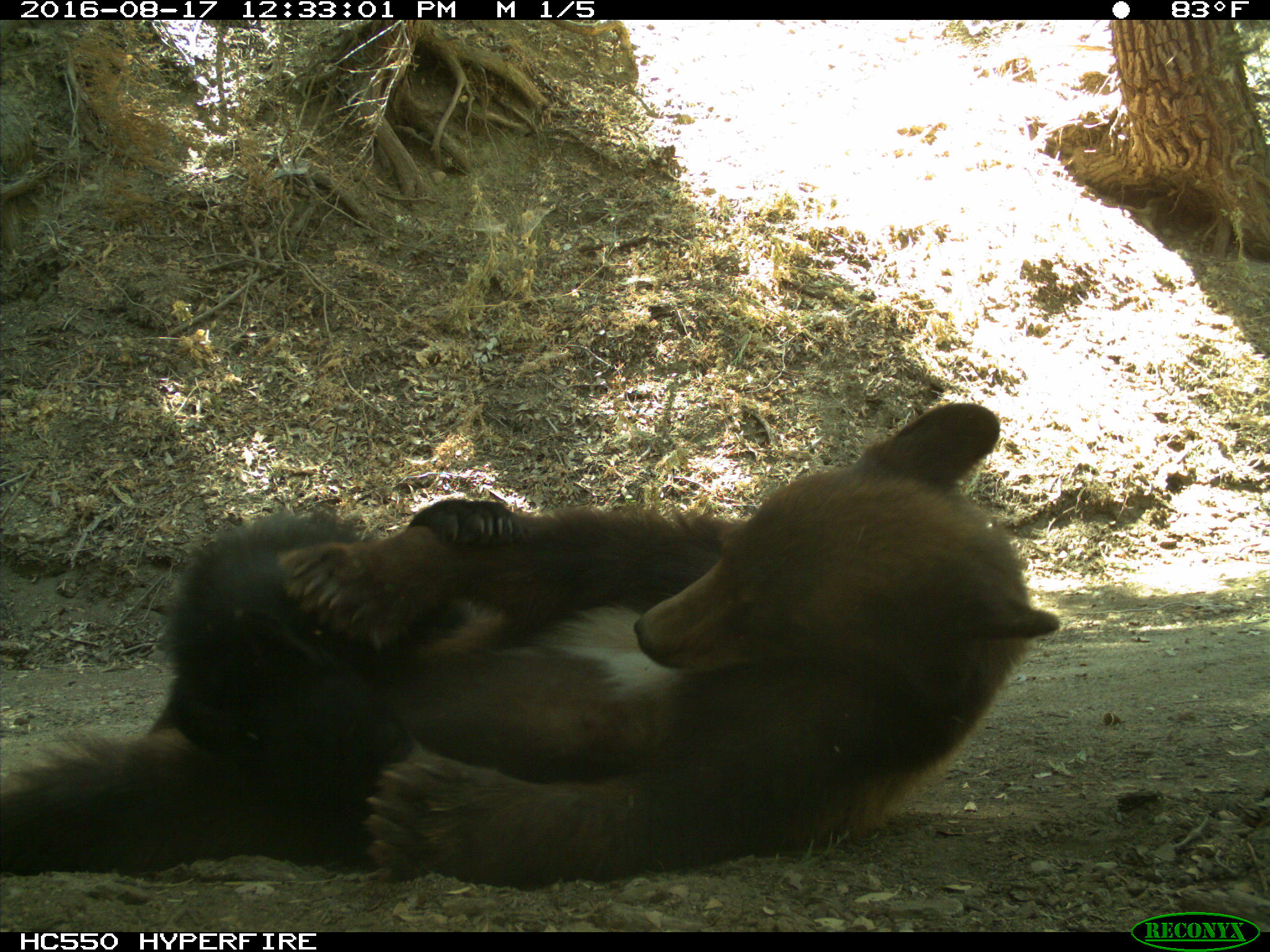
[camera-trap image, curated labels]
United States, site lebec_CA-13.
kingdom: Animalia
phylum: Chordata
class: Mammalia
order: Carnivora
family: Ursidae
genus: Ursus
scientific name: Ursus americanus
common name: american black bear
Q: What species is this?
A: Ursus americanus (american black bear).